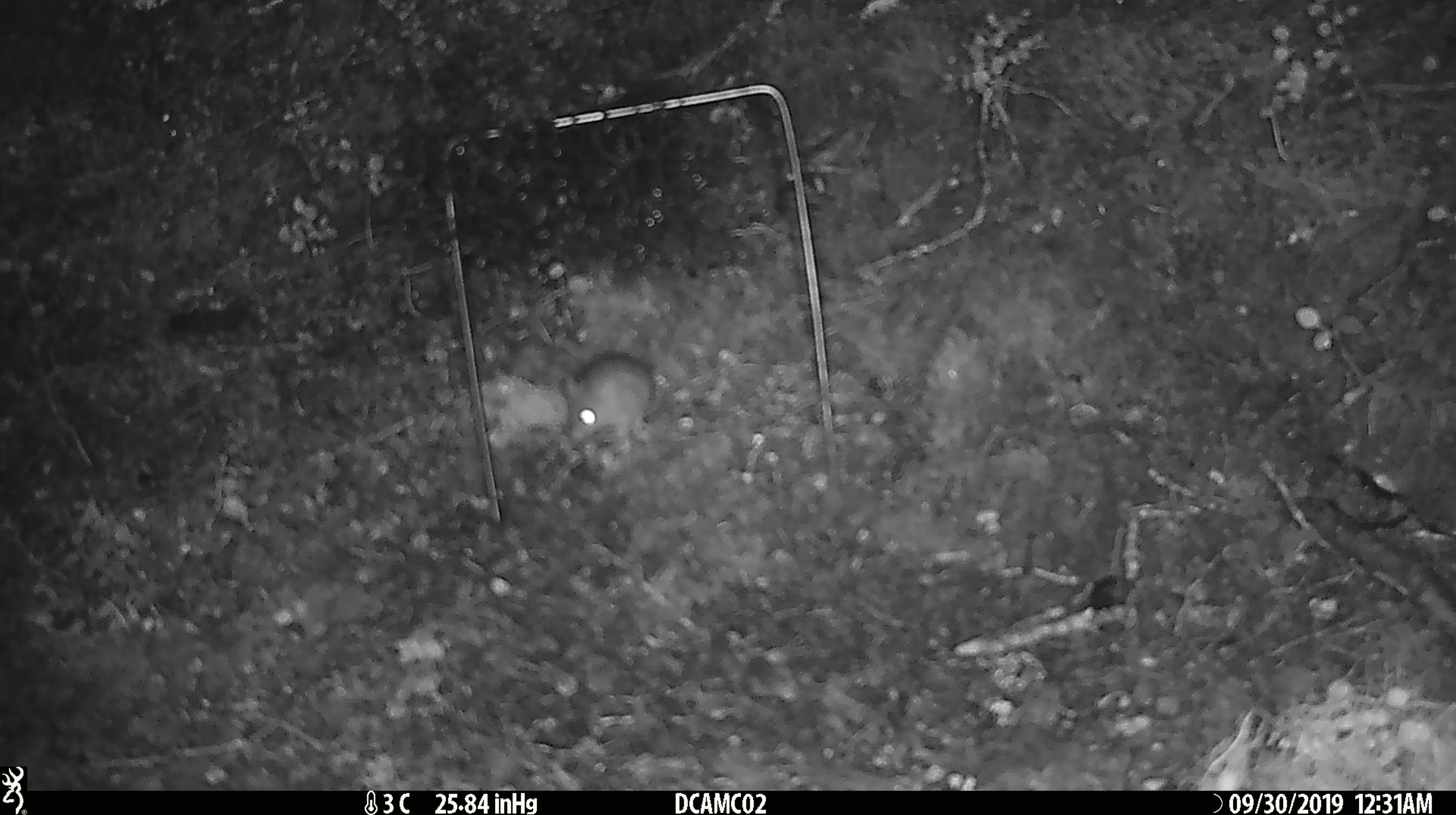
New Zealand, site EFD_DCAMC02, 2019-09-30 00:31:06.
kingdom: Animalia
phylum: Chordata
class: Mammalia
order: Rodentia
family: Muridae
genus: Mus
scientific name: Mus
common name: mouse